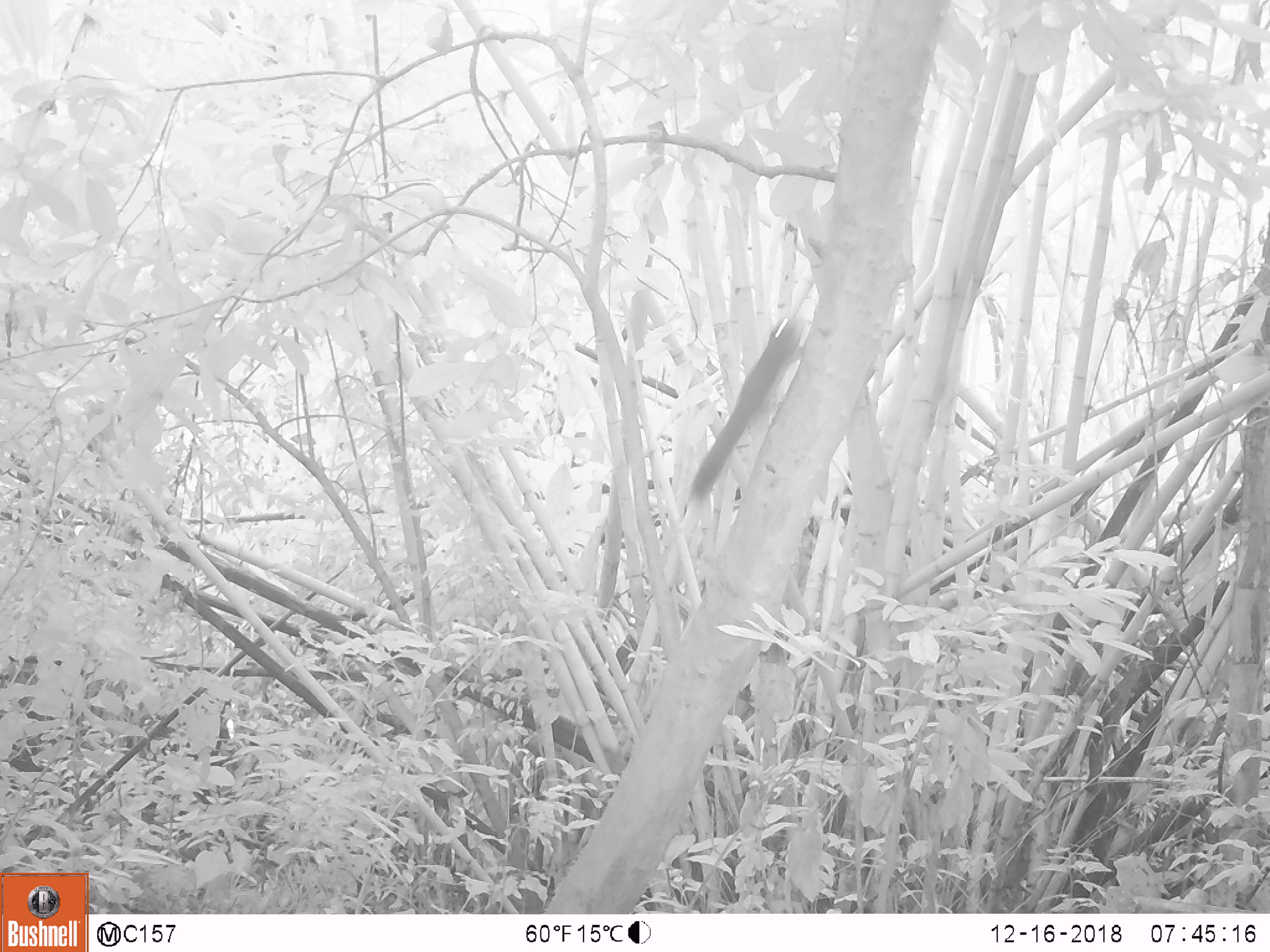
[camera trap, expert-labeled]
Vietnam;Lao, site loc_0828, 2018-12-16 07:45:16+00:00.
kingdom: Animalia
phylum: Chordata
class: Mammalia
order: Rodentia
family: Sciuridae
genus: Sciurus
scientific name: Sciurus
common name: squirrel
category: unidentified squirrel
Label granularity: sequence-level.